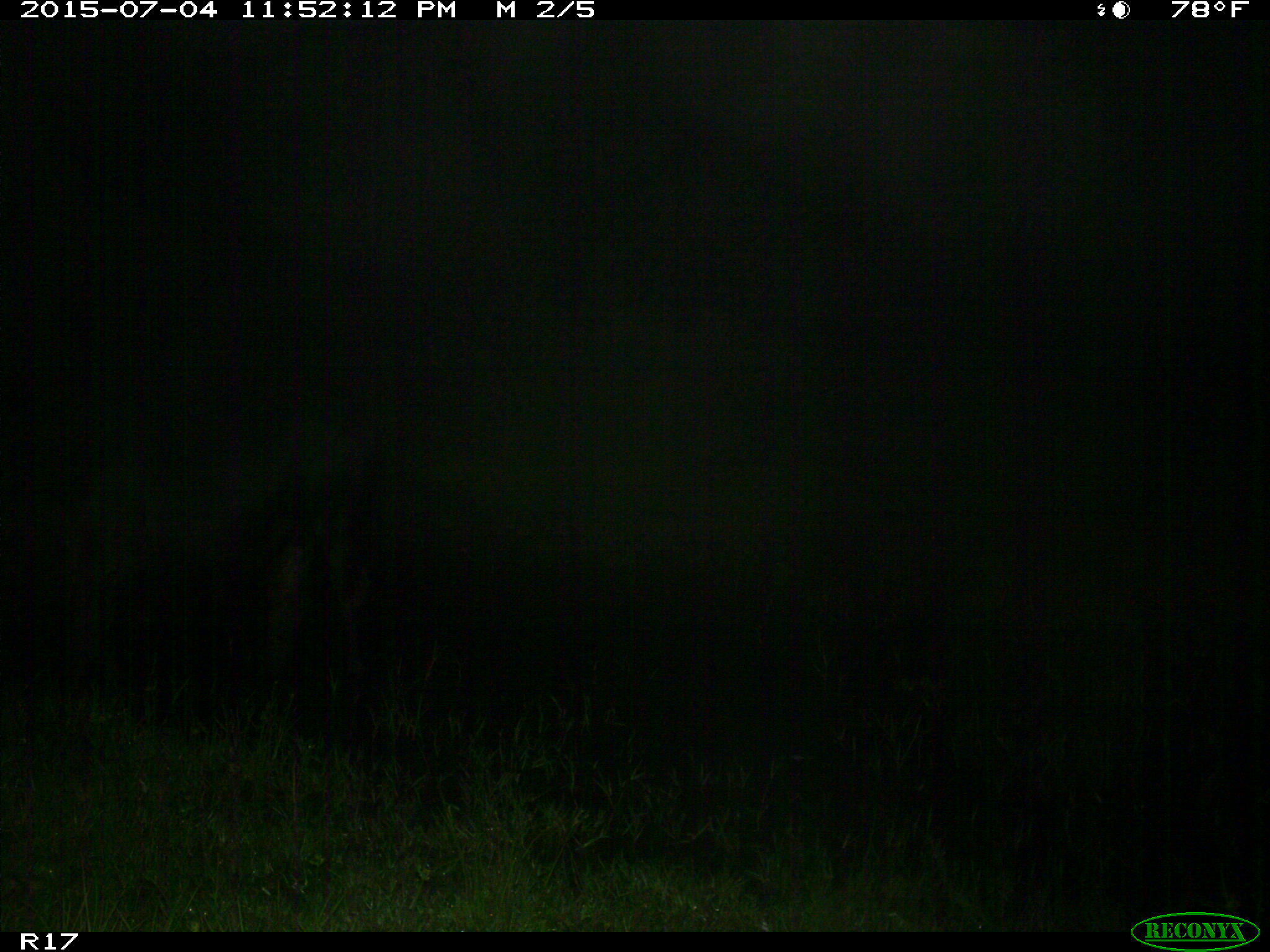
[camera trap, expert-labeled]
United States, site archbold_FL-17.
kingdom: Animalia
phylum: Chordata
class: Mammalia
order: Artiodactyla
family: Bovidae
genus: Bos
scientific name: Bos taurus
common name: domestic cow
Bos taurus (domestic cow).